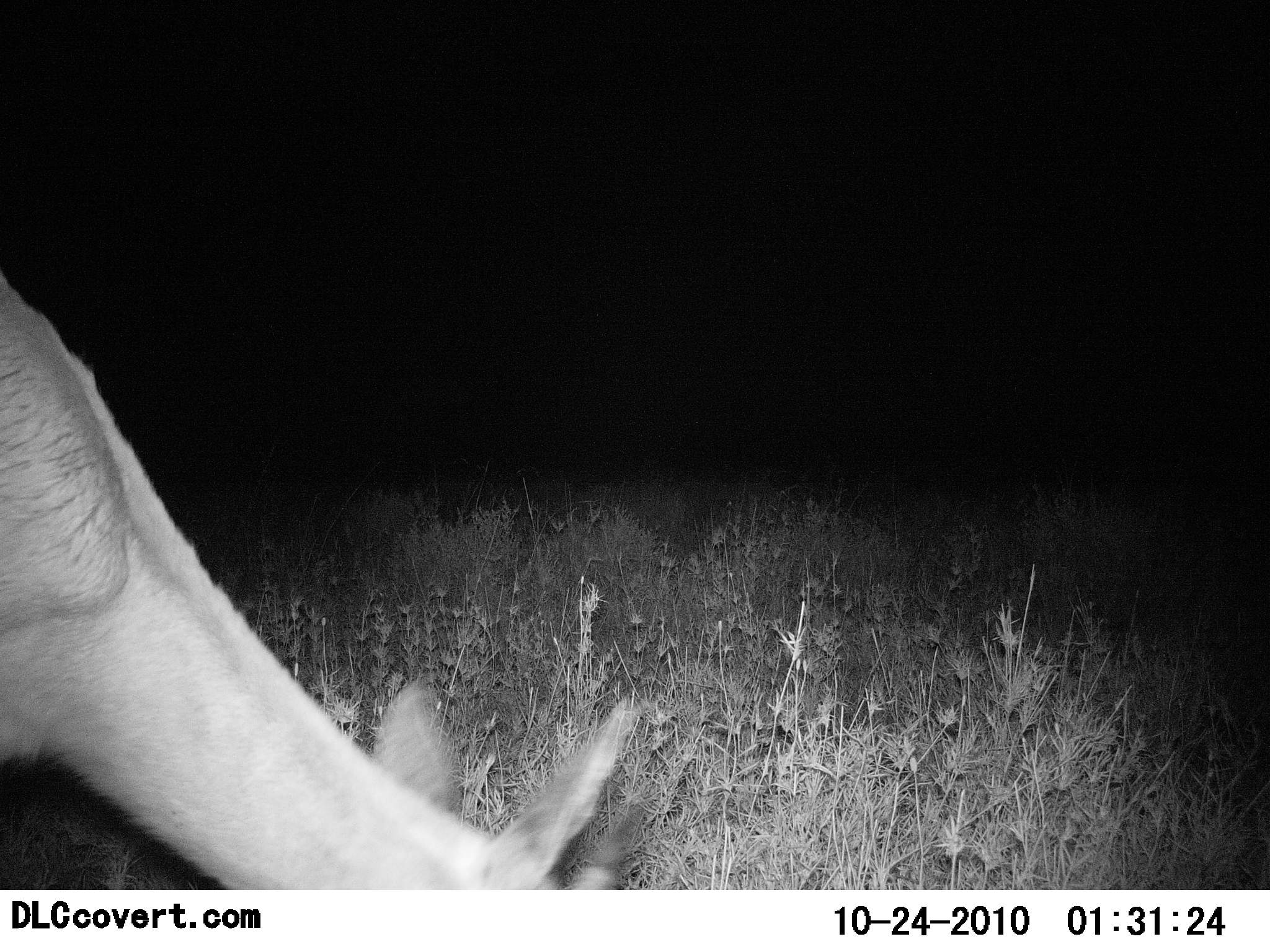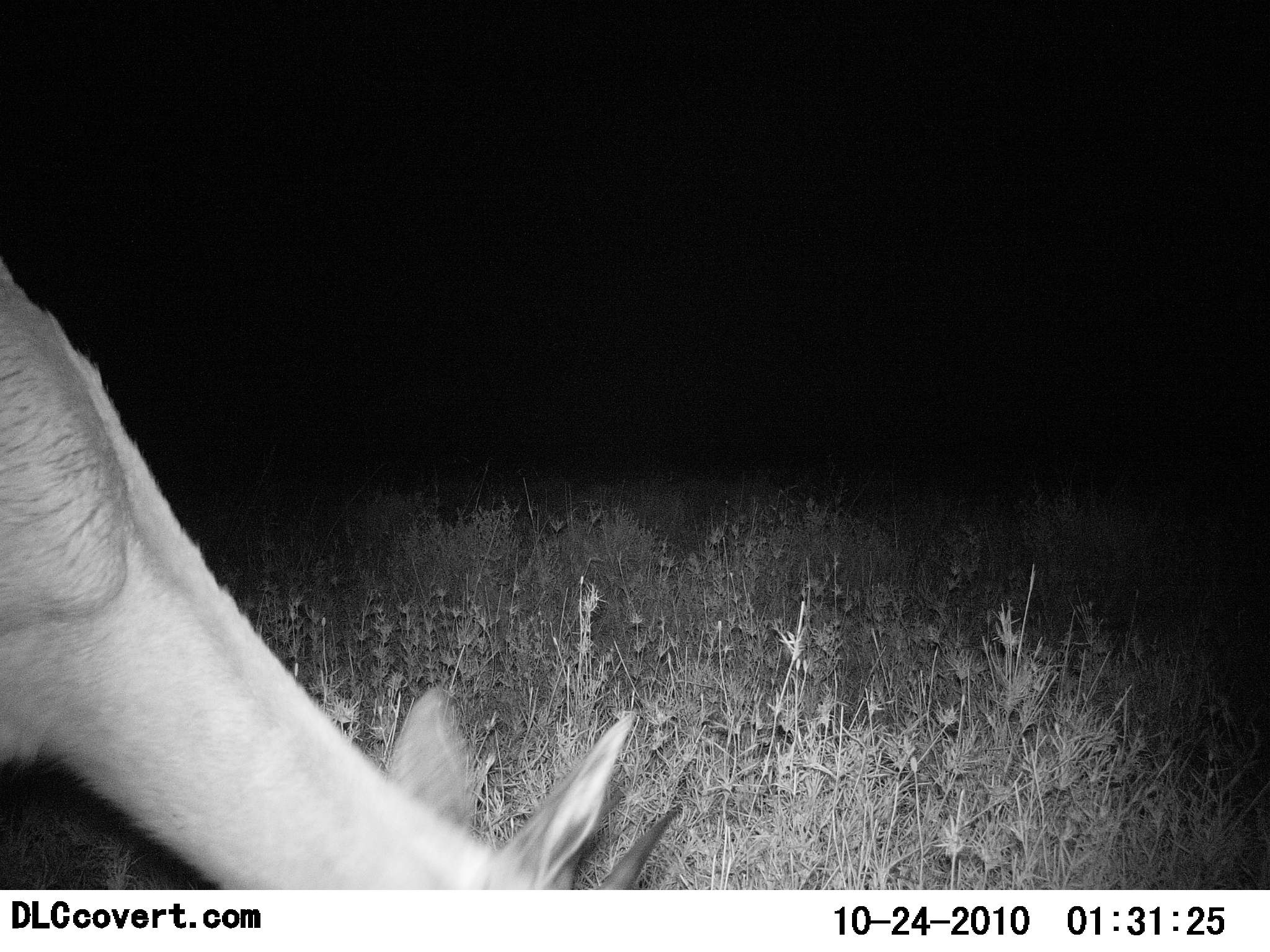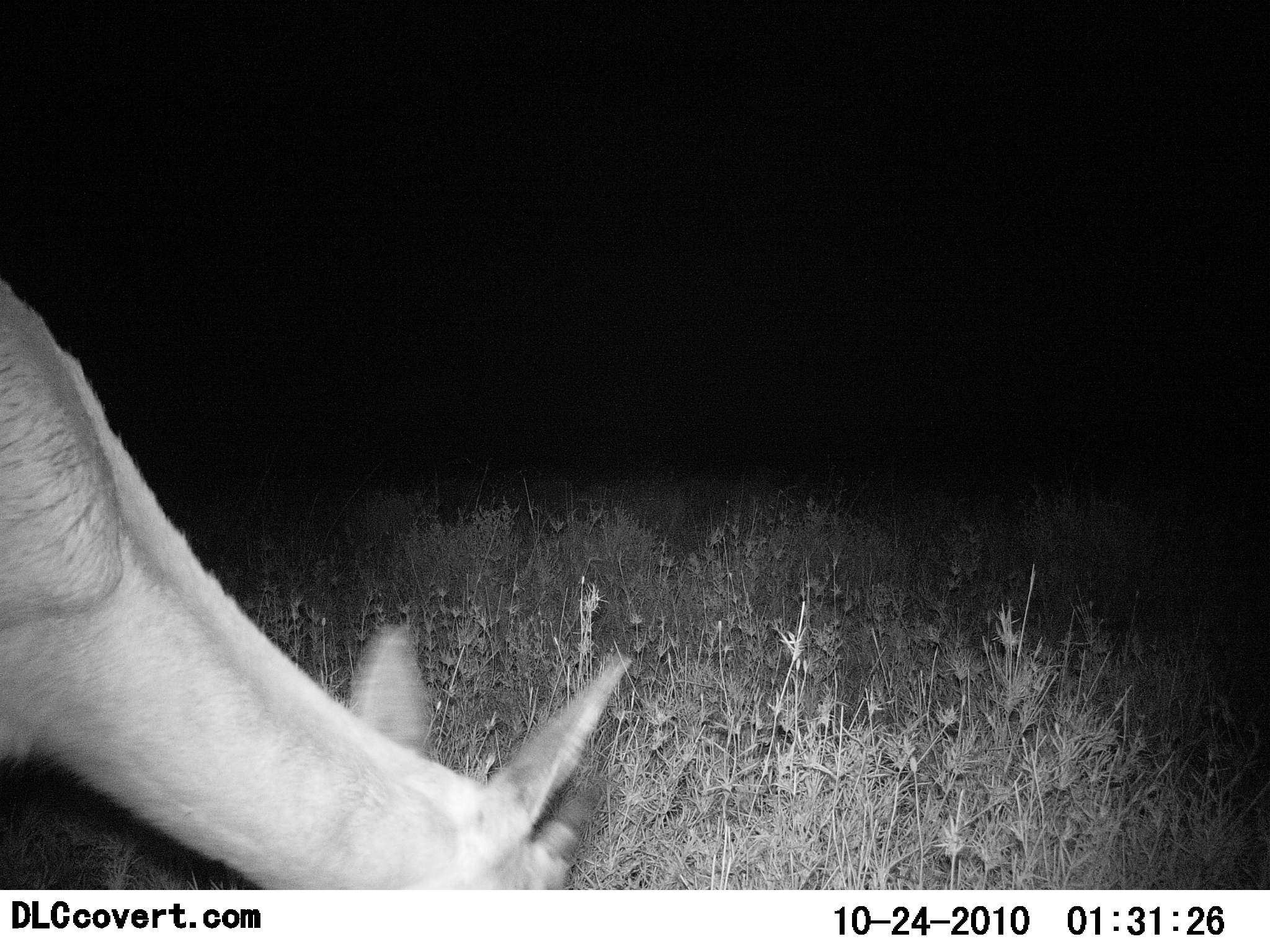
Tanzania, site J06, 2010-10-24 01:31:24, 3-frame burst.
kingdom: Animalia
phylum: Chordata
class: Mammalia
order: Artiodactyla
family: Bovidae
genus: Eudorcas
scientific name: Eudorcas thomsonii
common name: thomson's gazelle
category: gazellethomsons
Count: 1.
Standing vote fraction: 18%.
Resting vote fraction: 0%.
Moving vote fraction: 0%.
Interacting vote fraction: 0%.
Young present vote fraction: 0%.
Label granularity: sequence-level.